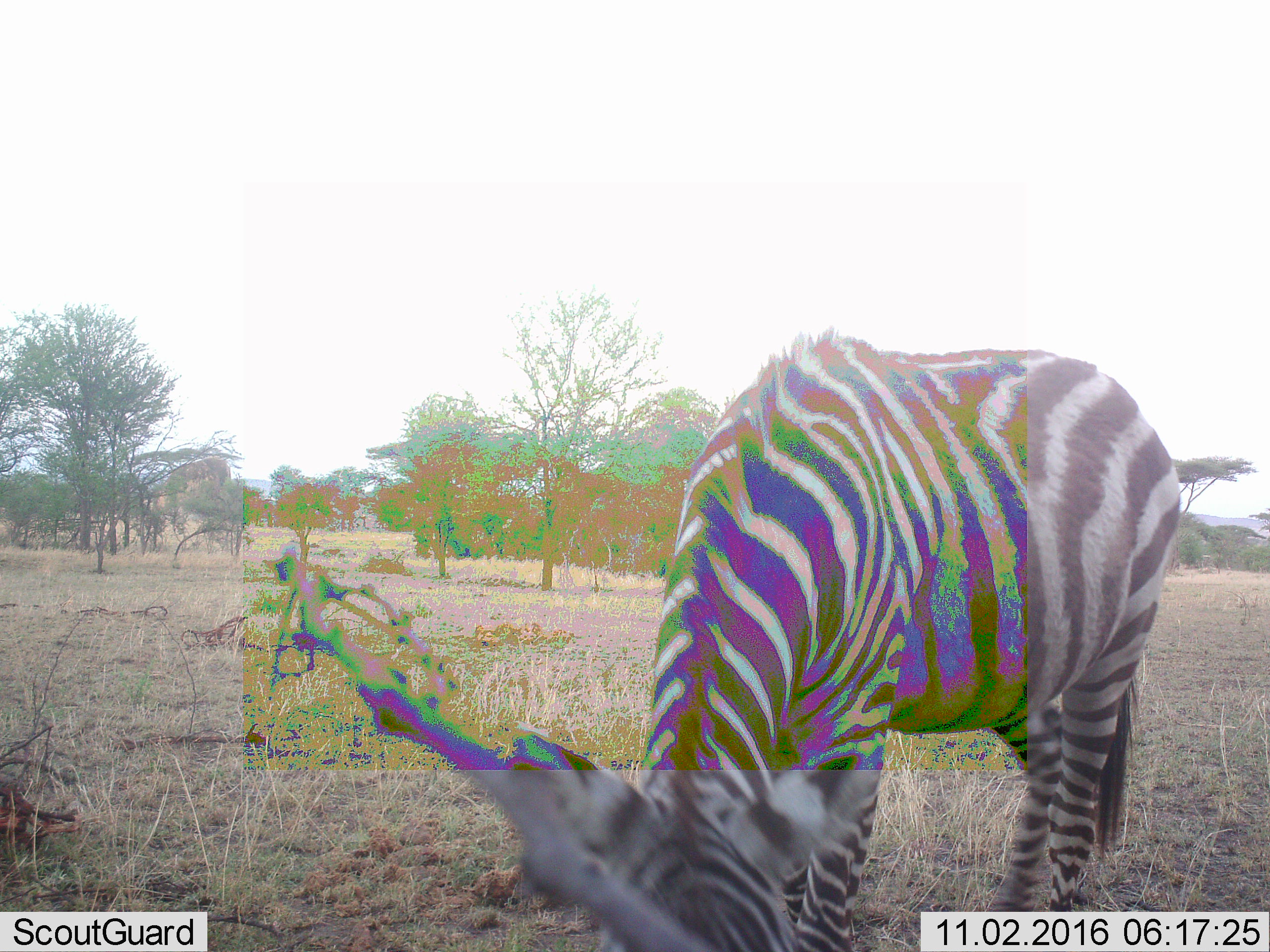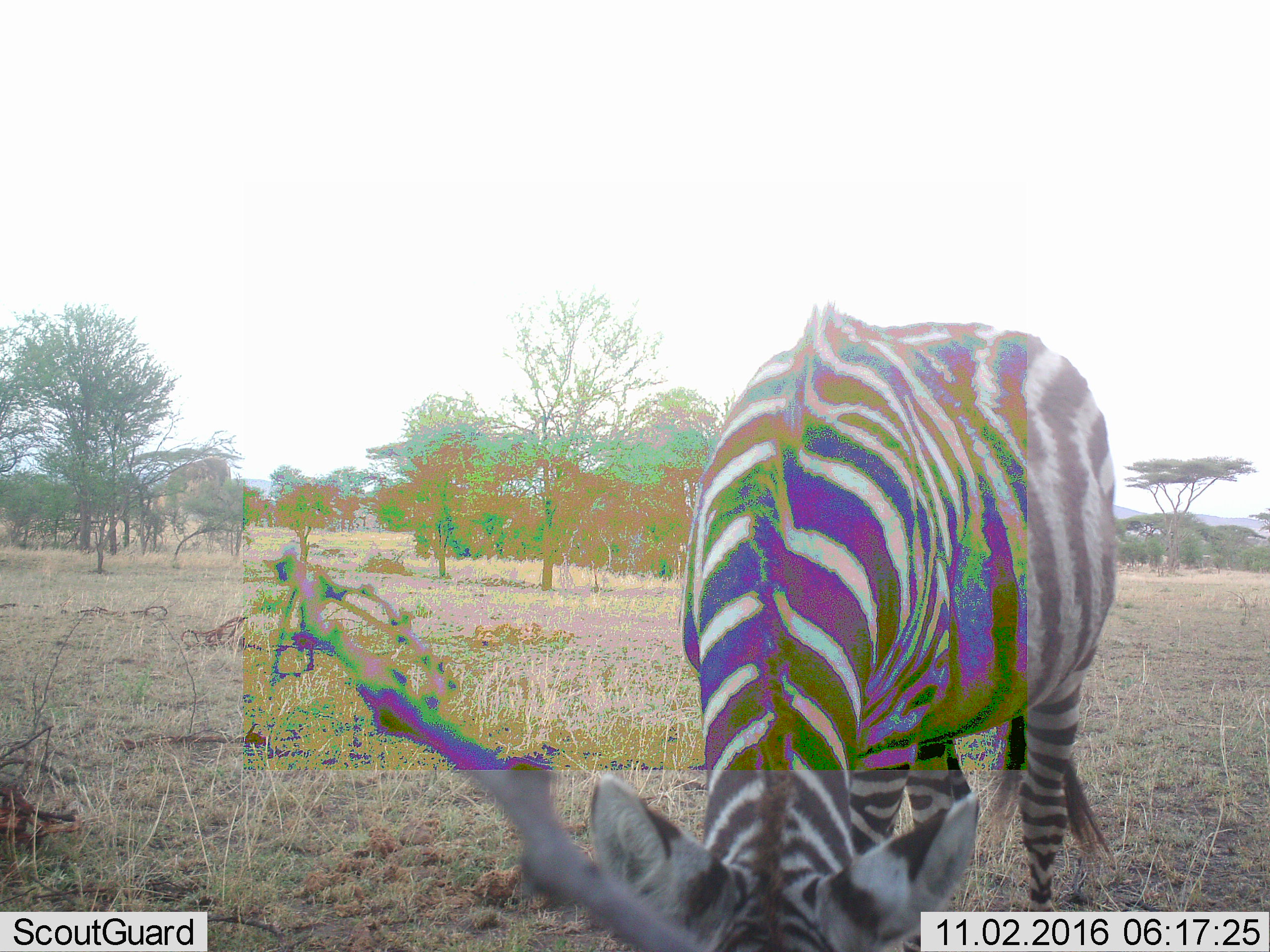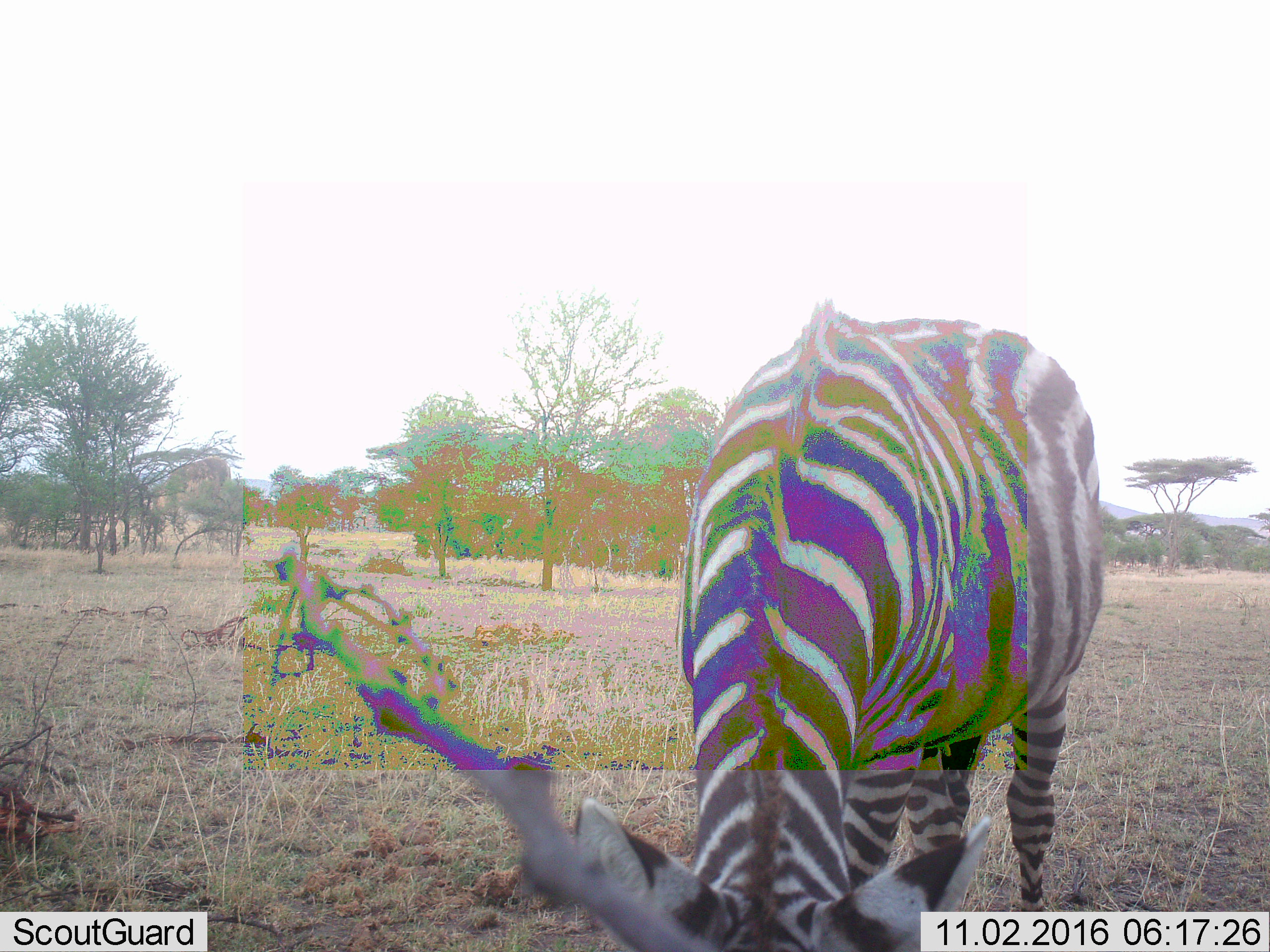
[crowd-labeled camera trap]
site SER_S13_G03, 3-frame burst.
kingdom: Animalia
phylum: Chordata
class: Mammalia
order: Perissodactyla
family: Equidae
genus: Equus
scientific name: Equus quagga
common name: plains zebra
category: zebraplains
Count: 1.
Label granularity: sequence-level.